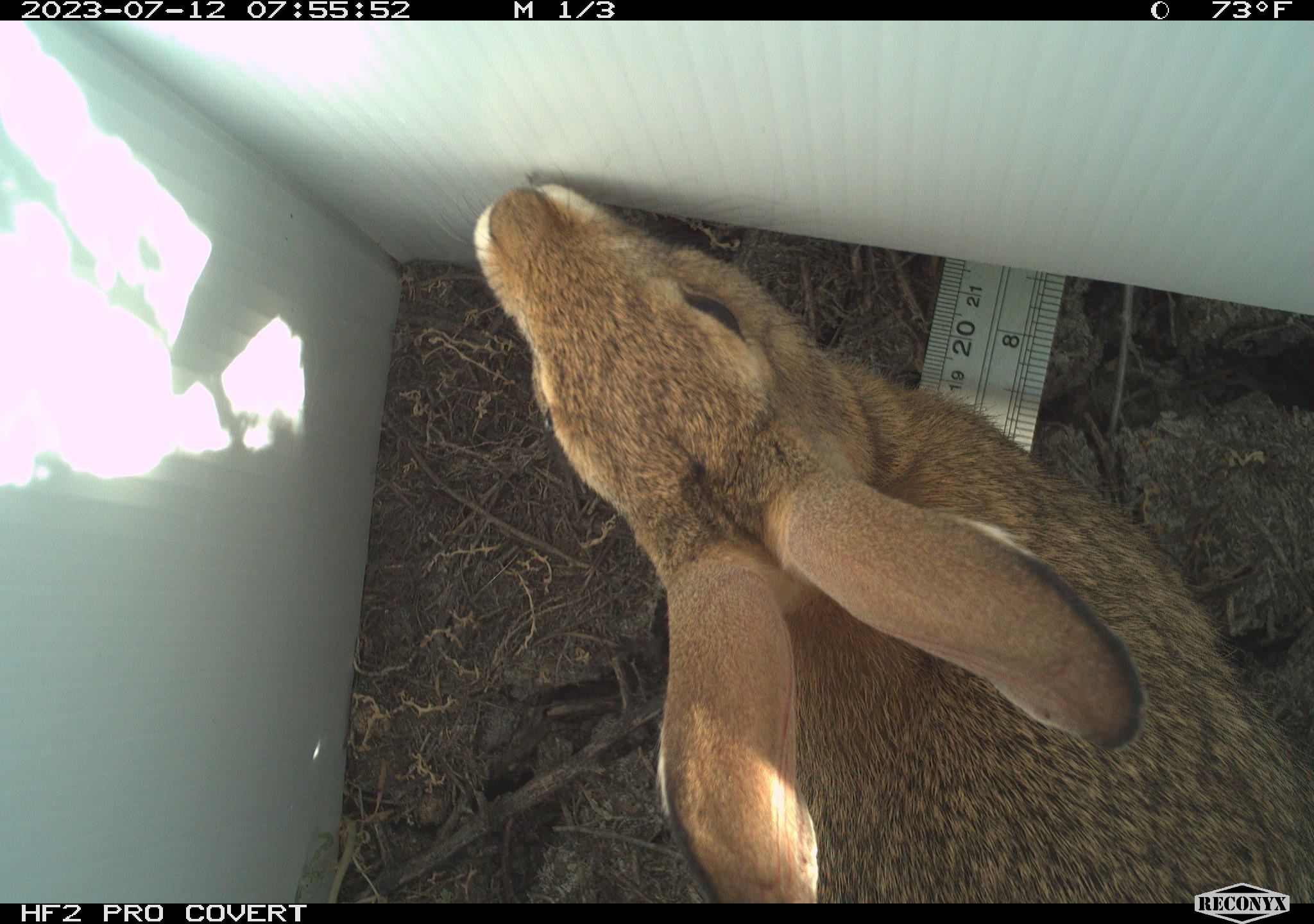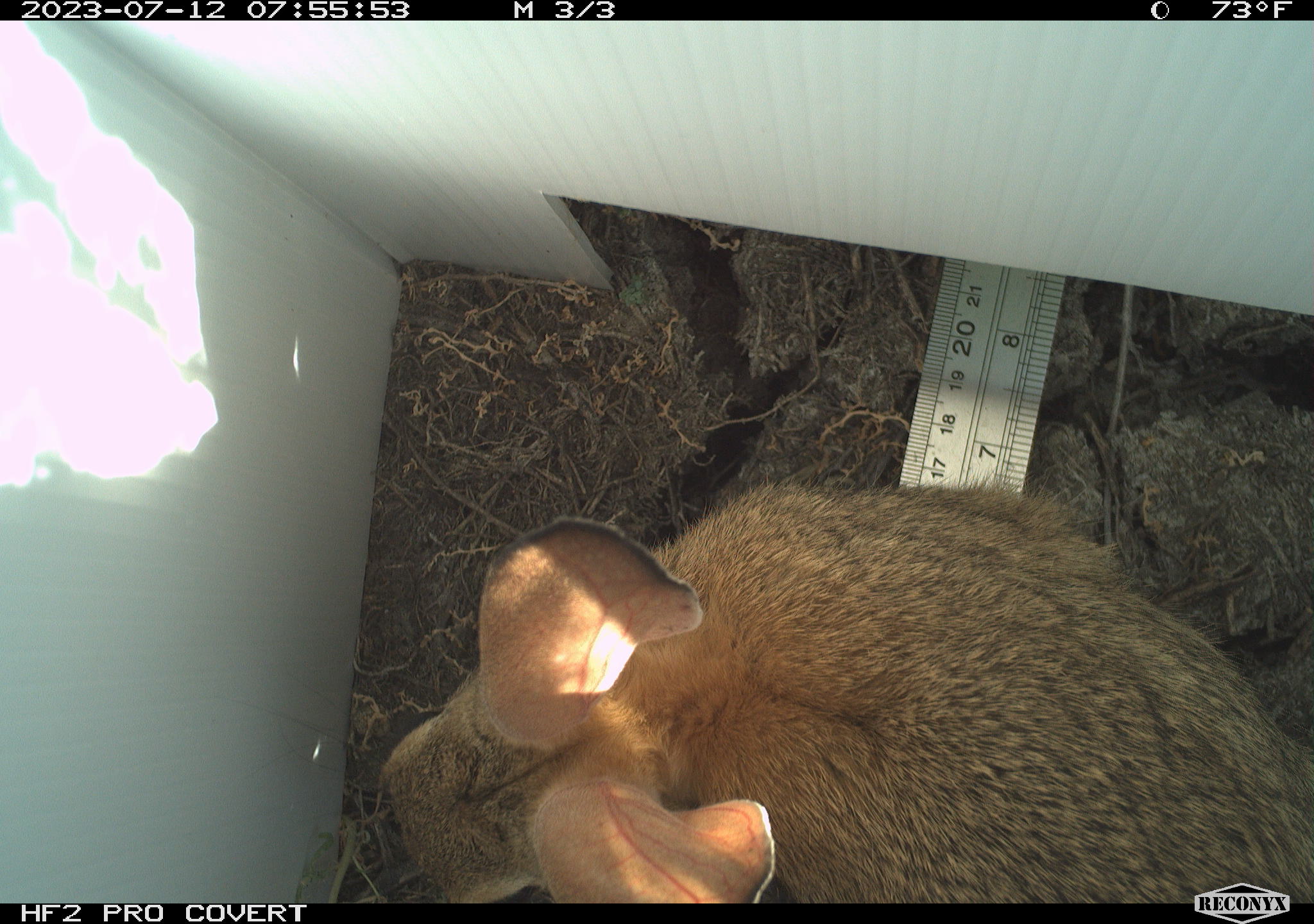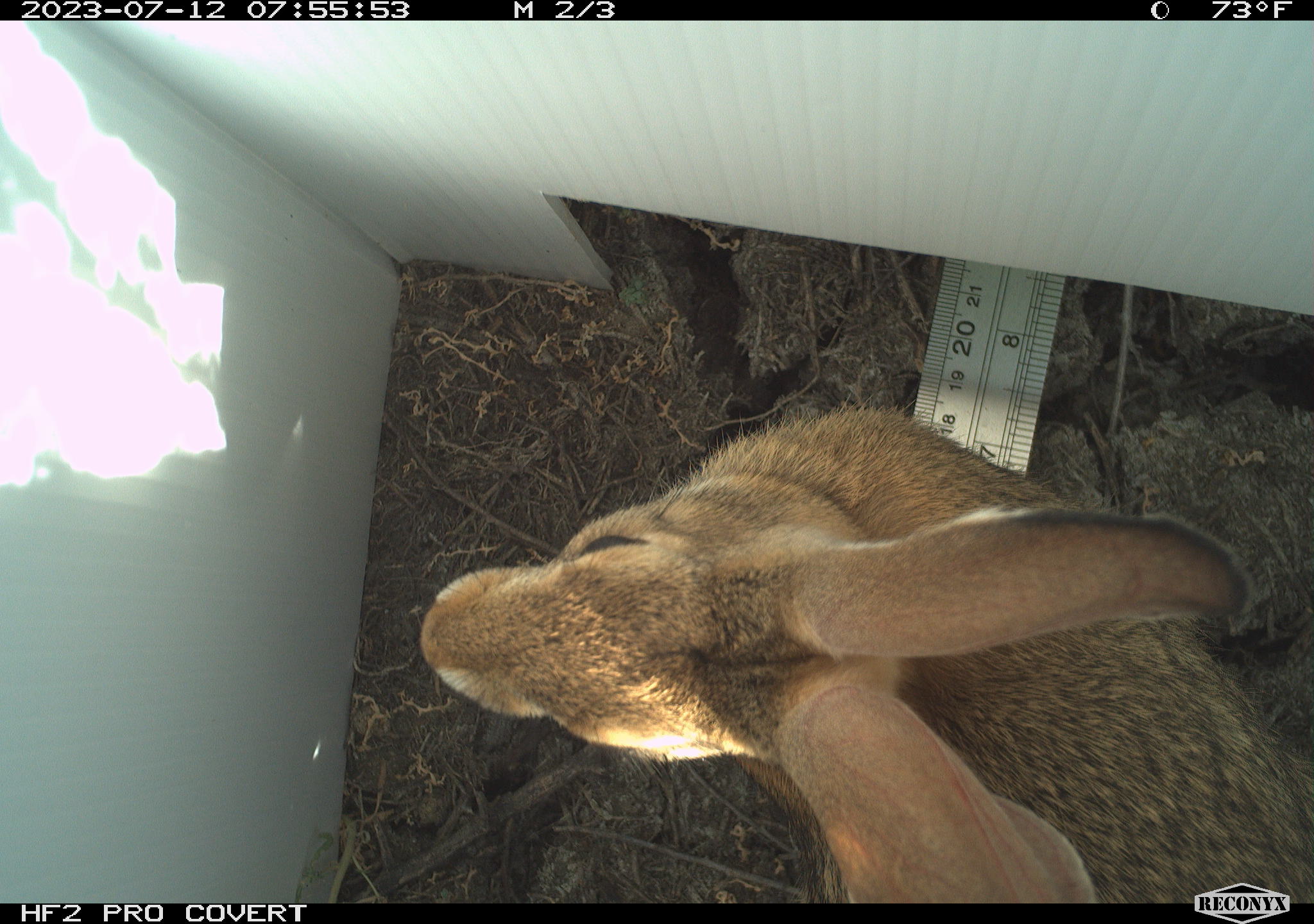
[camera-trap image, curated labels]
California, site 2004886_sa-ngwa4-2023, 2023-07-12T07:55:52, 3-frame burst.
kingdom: Animalia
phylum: Chordata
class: Mammalia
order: Lagomorpha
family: Leporidae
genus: Sylvilagus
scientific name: Sylvilagus audubonii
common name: desert cottontail